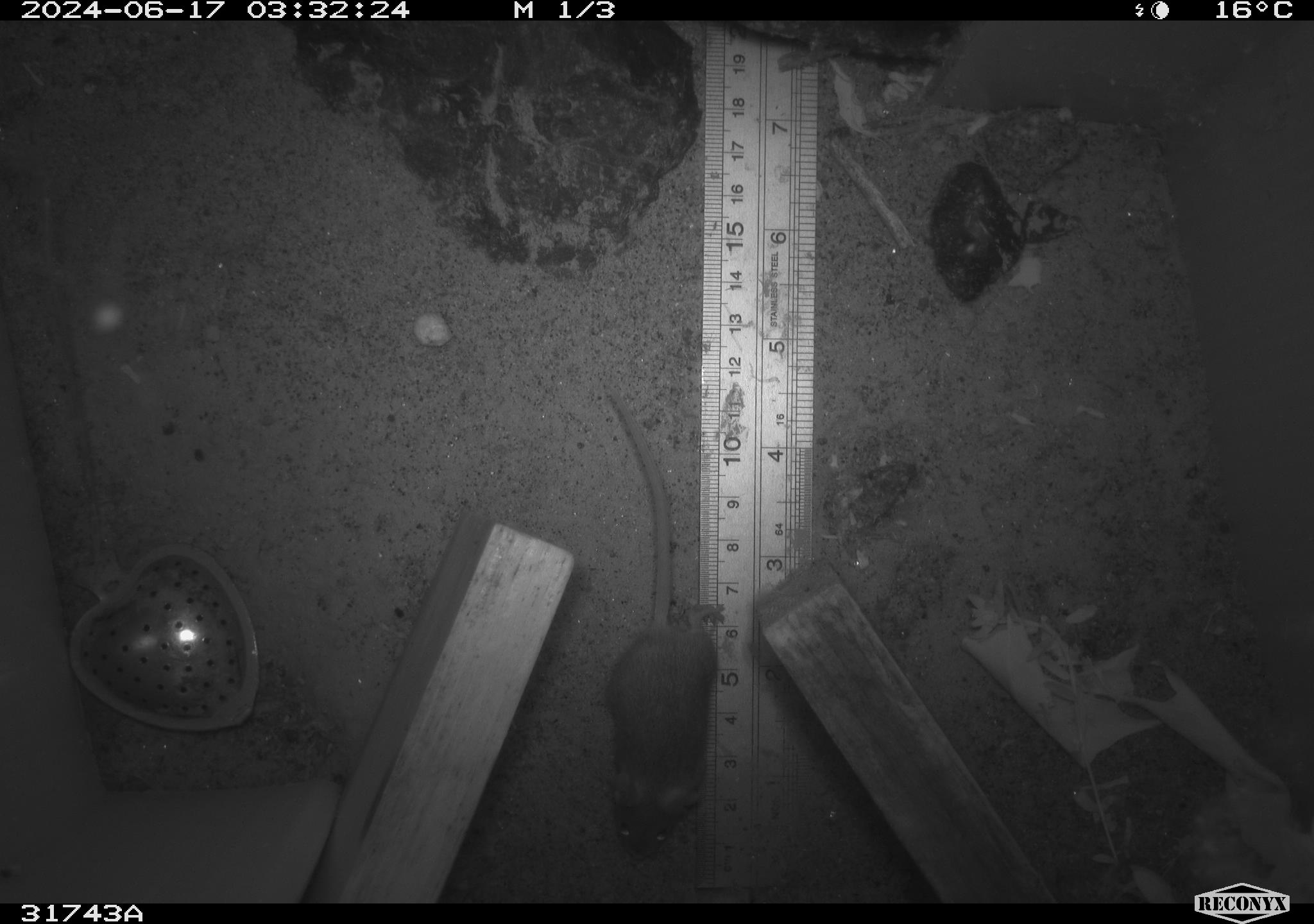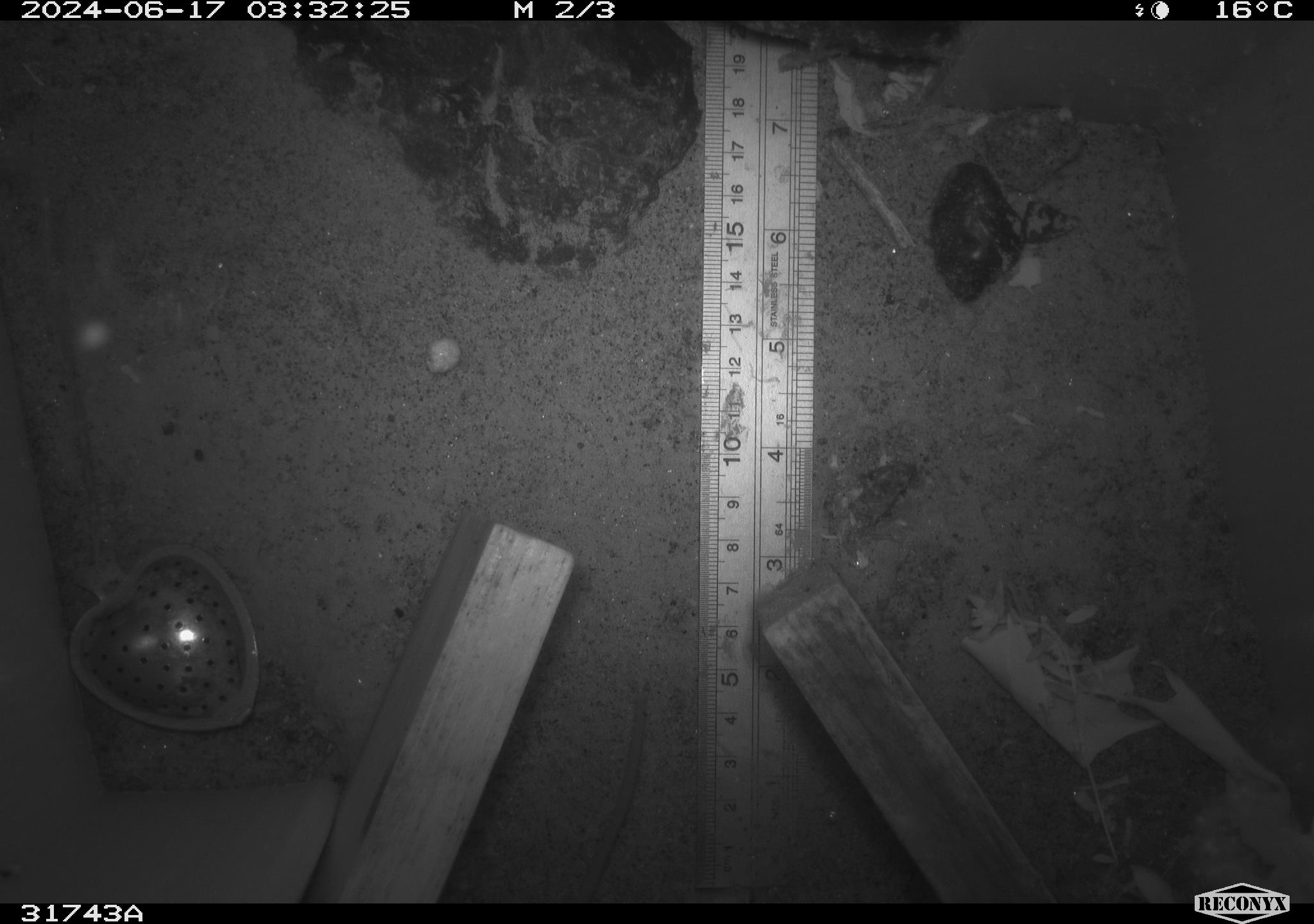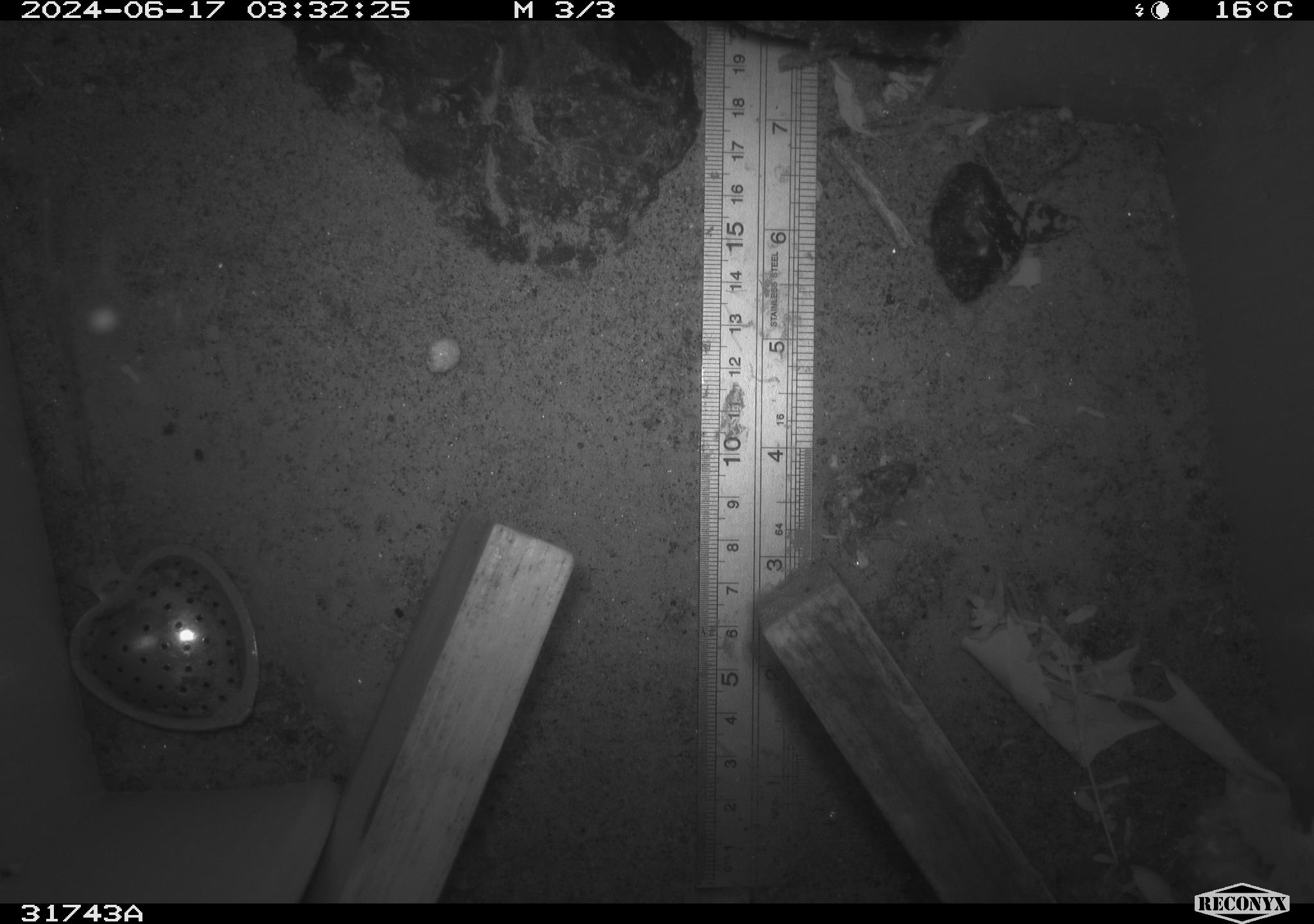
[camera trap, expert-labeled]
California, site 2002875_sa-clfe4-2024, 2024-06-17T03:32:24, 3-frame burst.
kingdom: Animalia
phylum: Chordata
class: Mammalia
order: Rodentia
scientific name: Rodentia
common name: mouse species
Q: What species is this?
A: Mouse species (Rodentia).